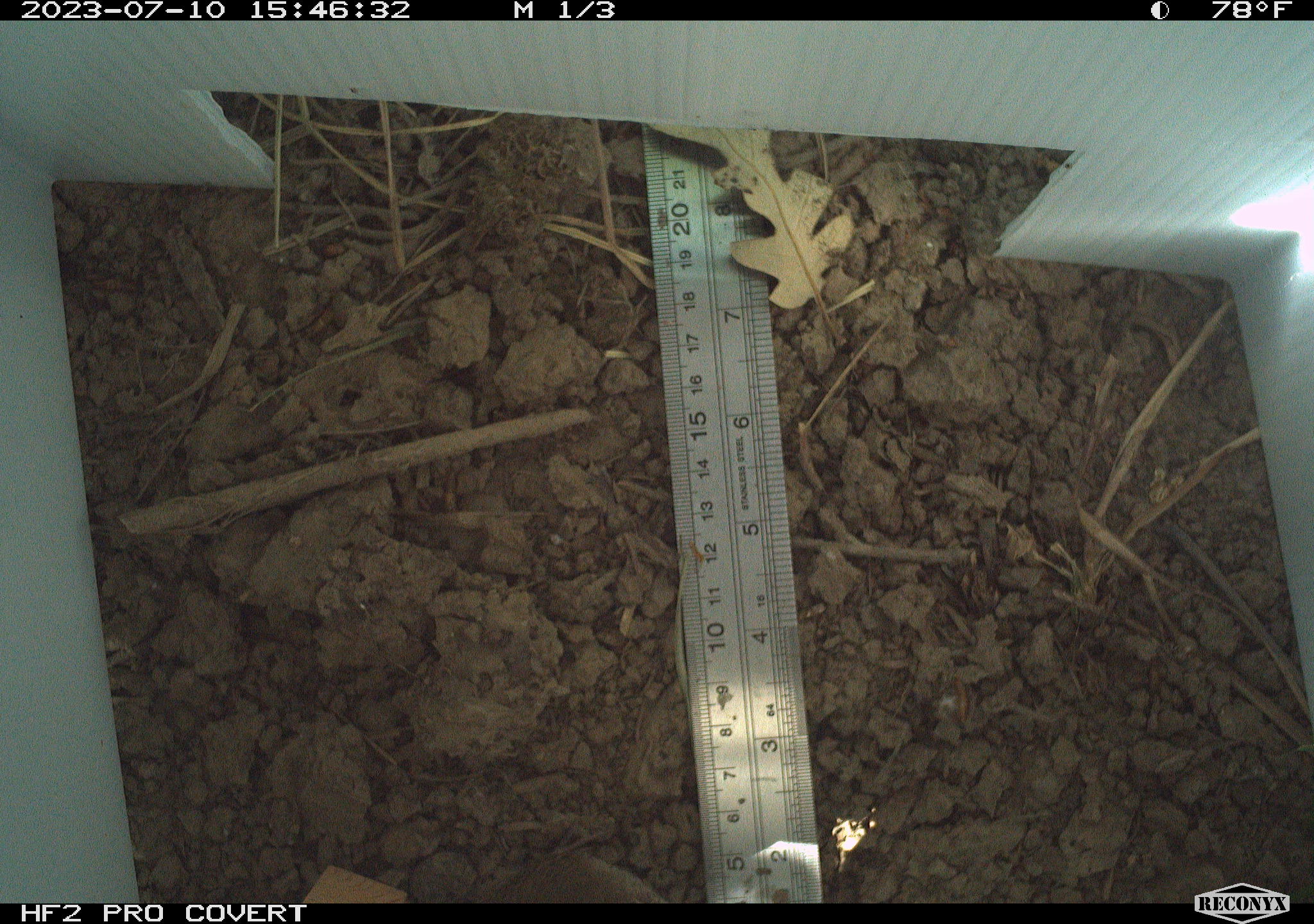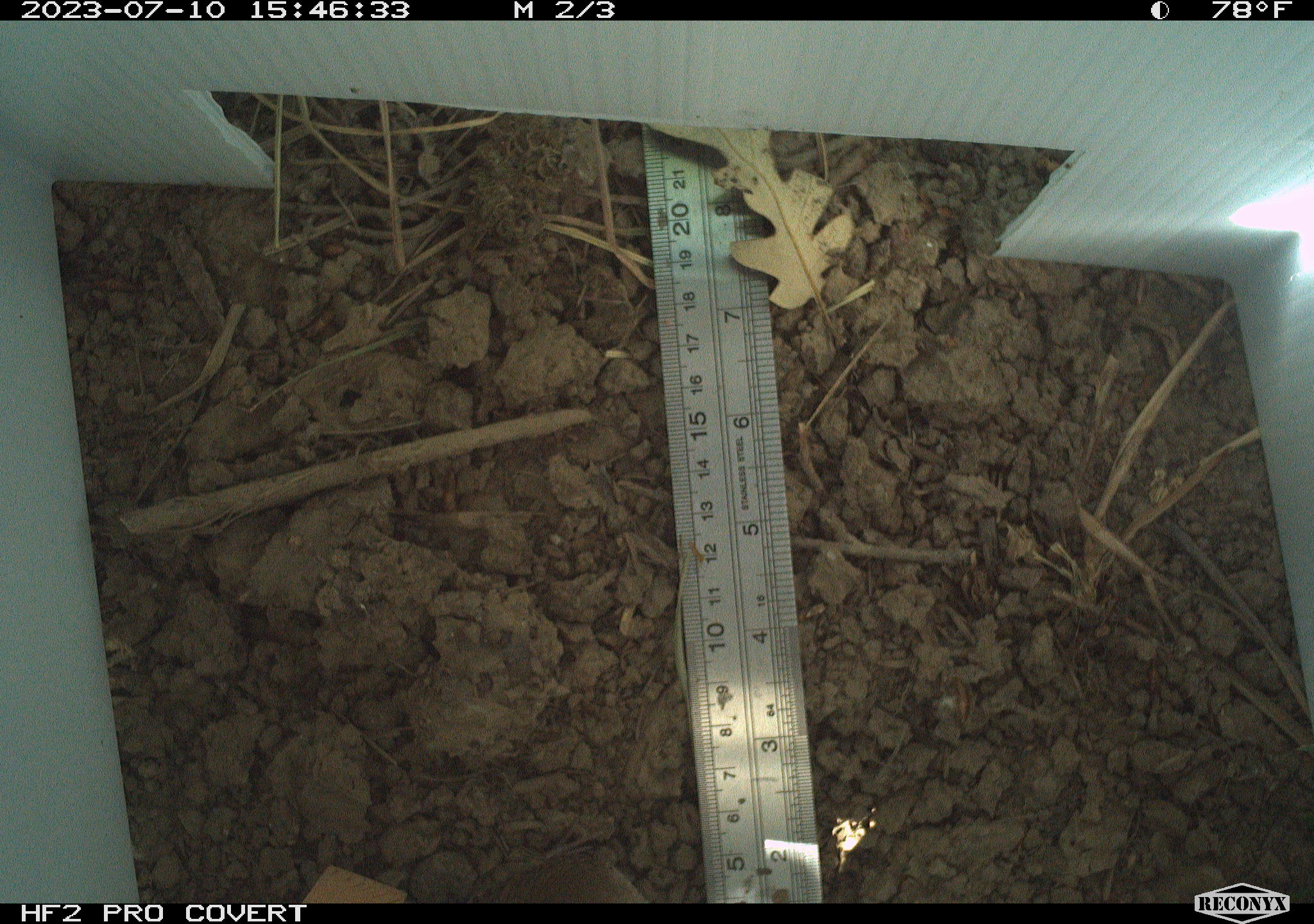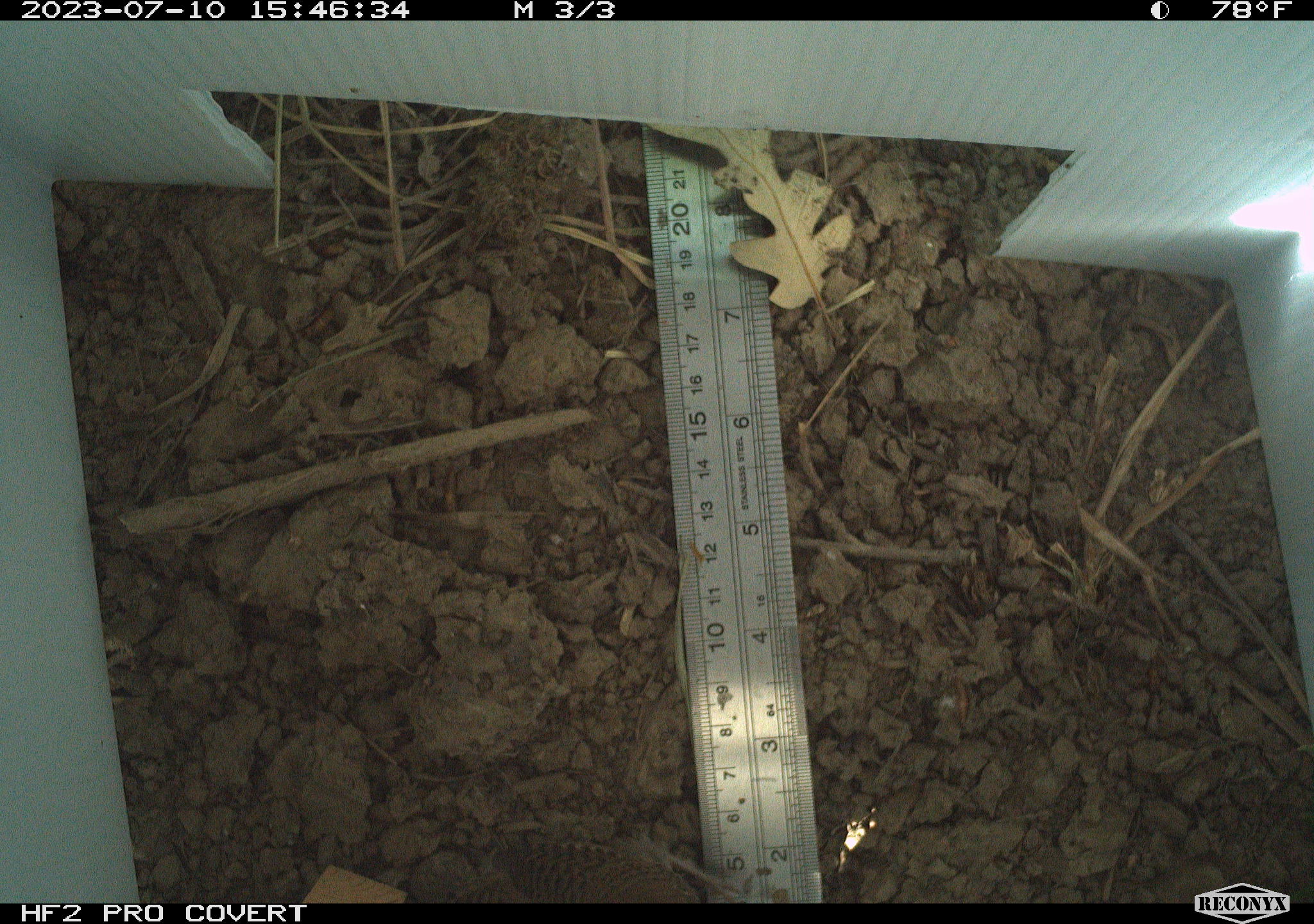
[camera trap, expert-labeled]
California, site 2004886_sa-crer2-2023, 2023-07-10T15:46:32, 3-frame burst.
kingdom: Animalia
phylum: Chordata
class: Aves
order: Passeriformes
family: Troglodytidae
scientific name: Troglodytidae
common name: wren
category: troglodytidae family